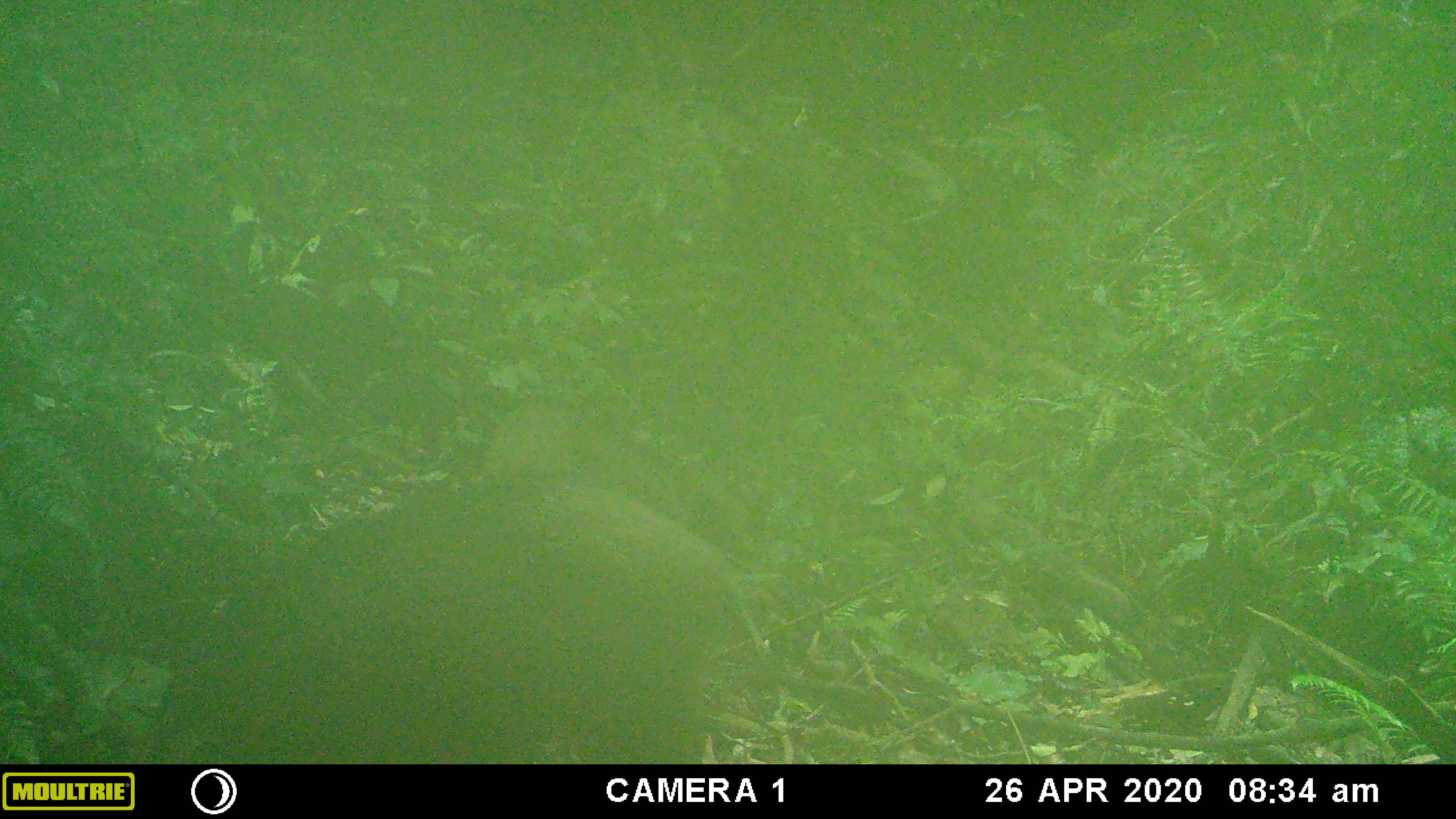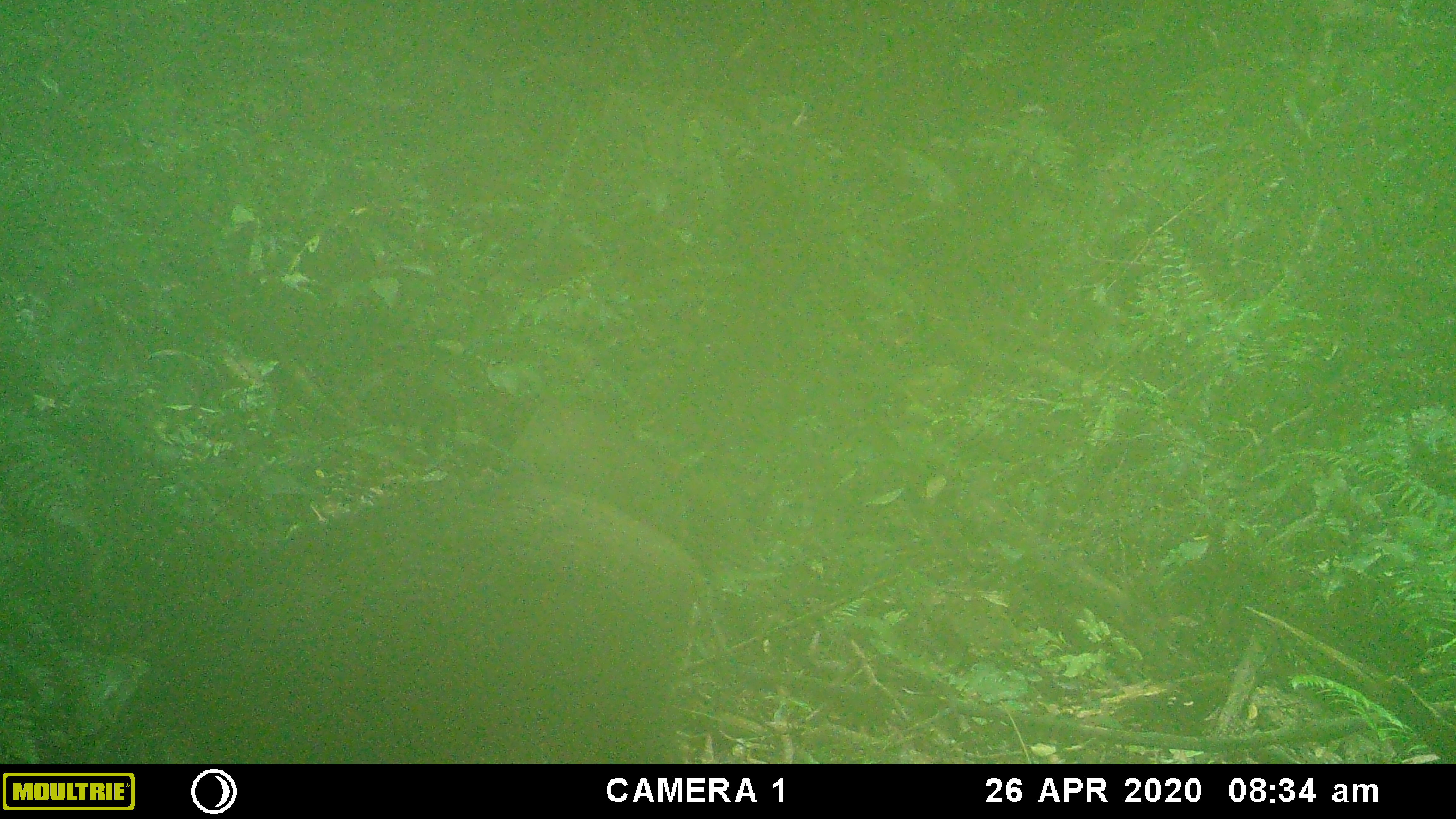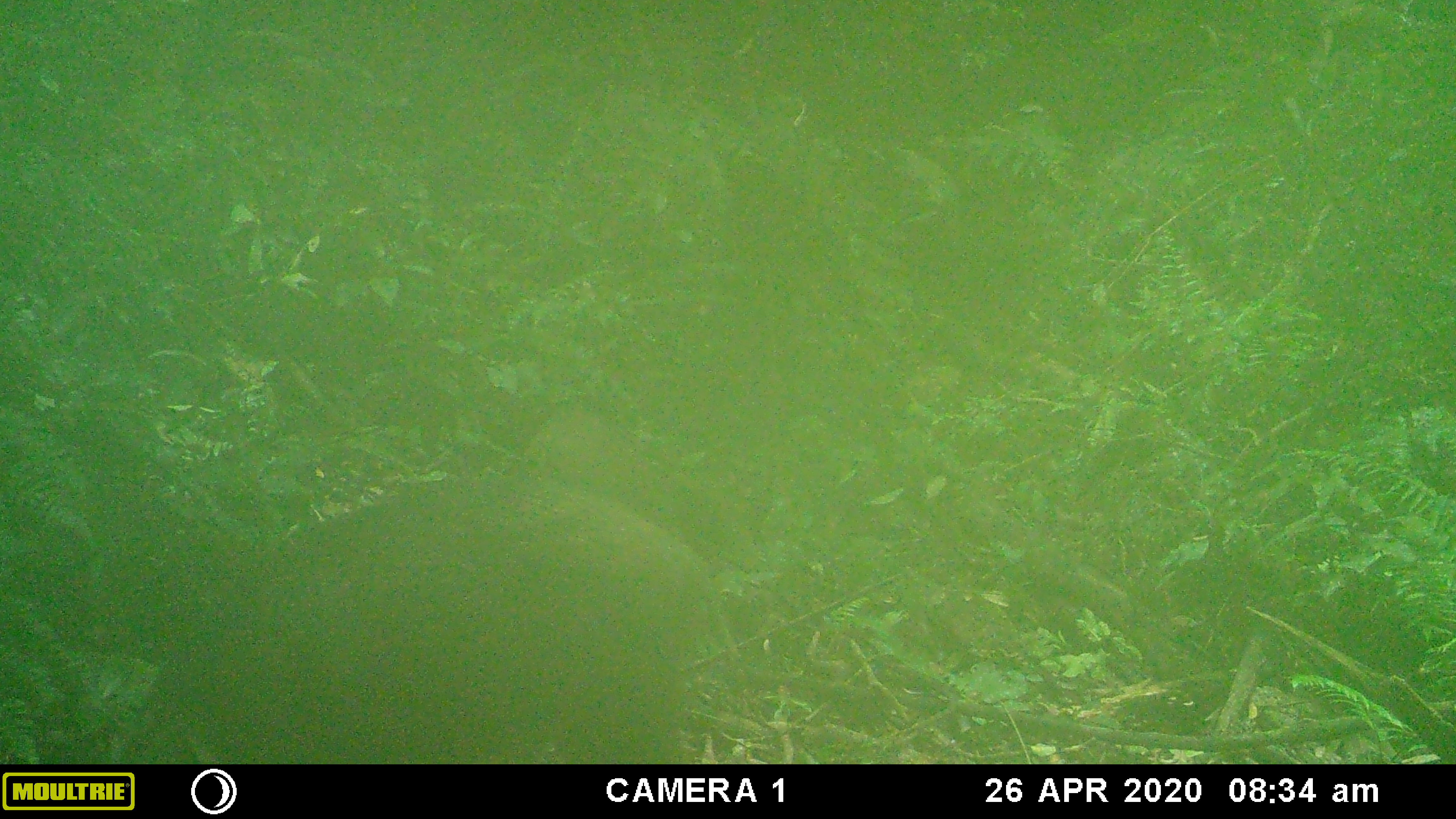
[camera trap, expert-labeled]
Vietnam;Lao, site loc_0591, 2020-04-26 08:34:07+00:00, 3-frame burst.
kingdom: Animalia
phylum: Chordata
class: Mammalia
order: Artiodactyla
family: Suidae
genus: Sus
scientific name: Sus scrofa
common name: eurasian wild pig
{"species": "eurasian wild pig (Sus scrofa)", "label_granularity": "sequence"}